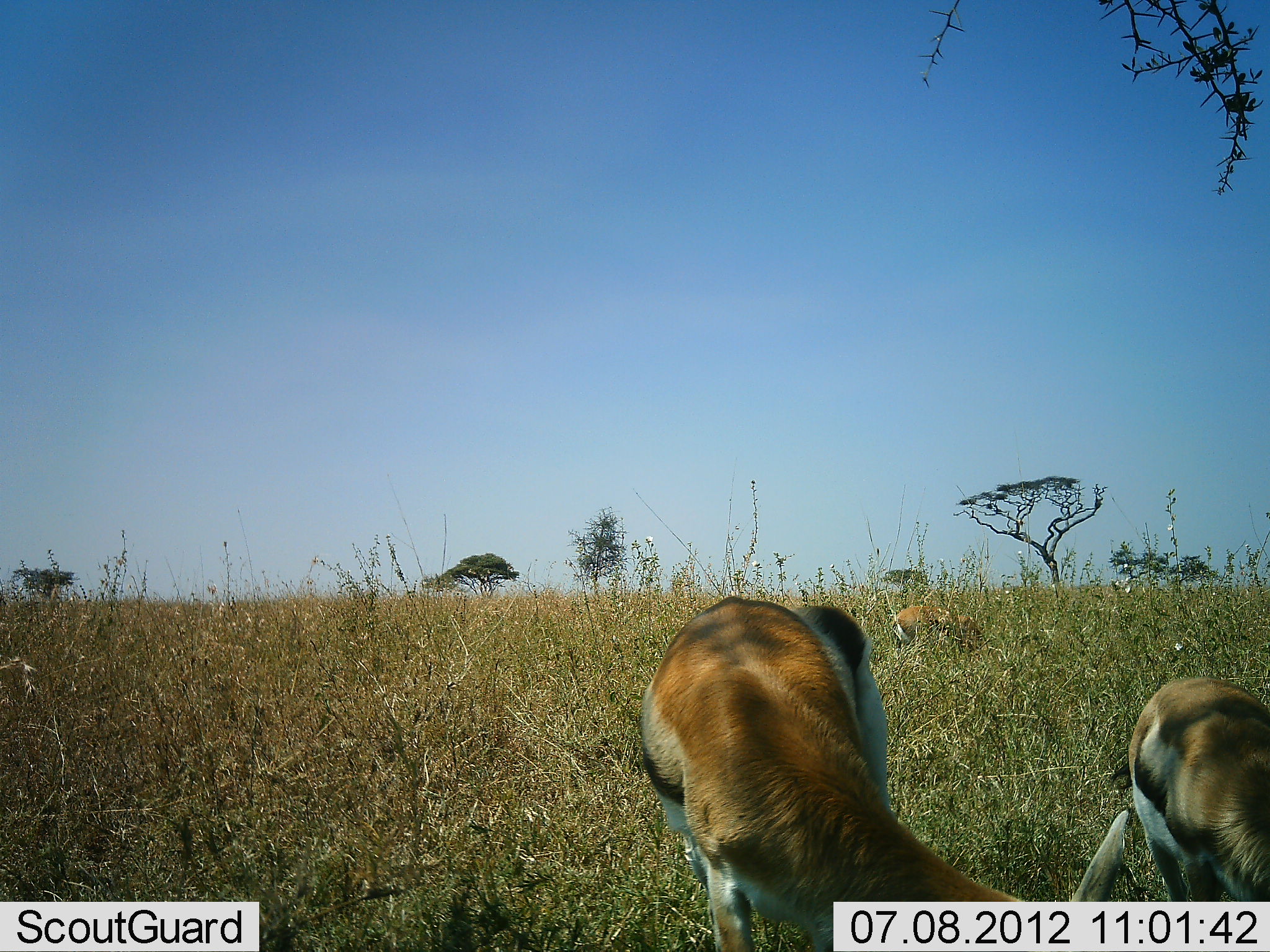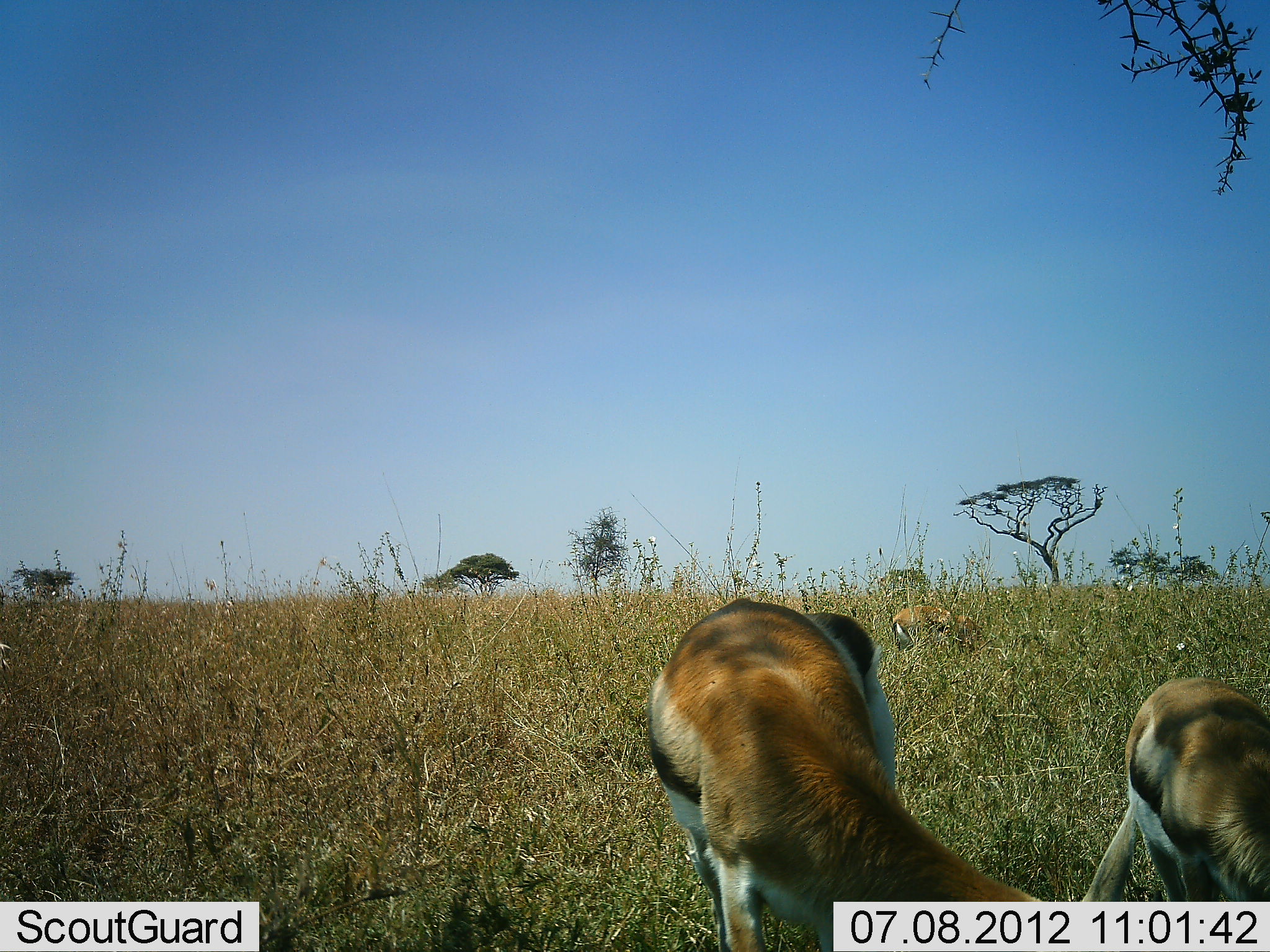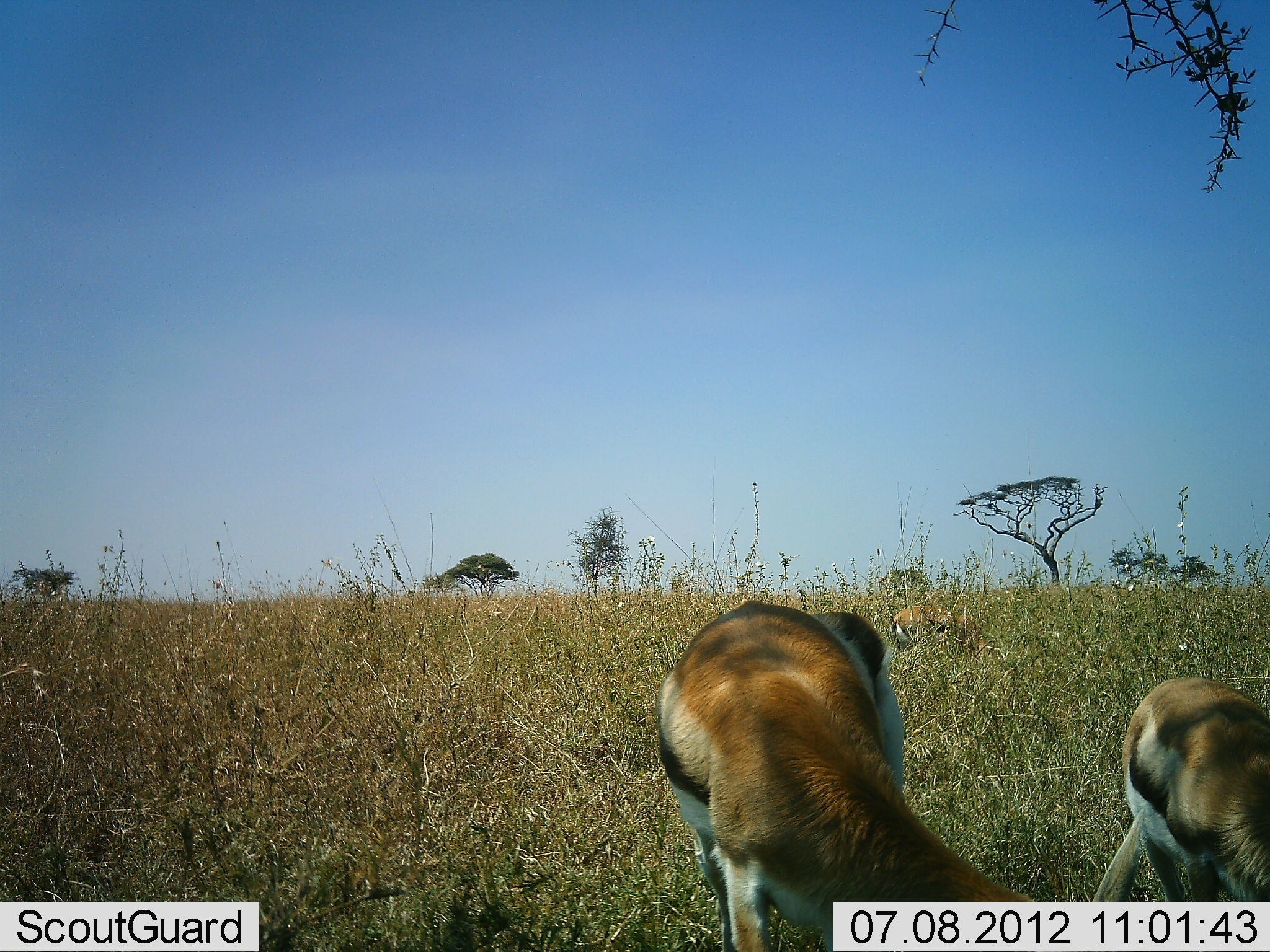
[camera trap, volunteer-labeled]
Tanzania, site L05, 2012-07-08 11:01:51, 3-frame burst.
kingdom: Animalia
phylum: Chordata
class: Mammalia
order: Artiodactyla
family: Bovidae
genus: Eudorcas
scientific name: Eudorcas thomsonii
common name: thomson's gazelle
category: gazellethomsons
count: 3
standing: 40%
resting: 0%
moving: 0%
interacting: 0%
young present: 20%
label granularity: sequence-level